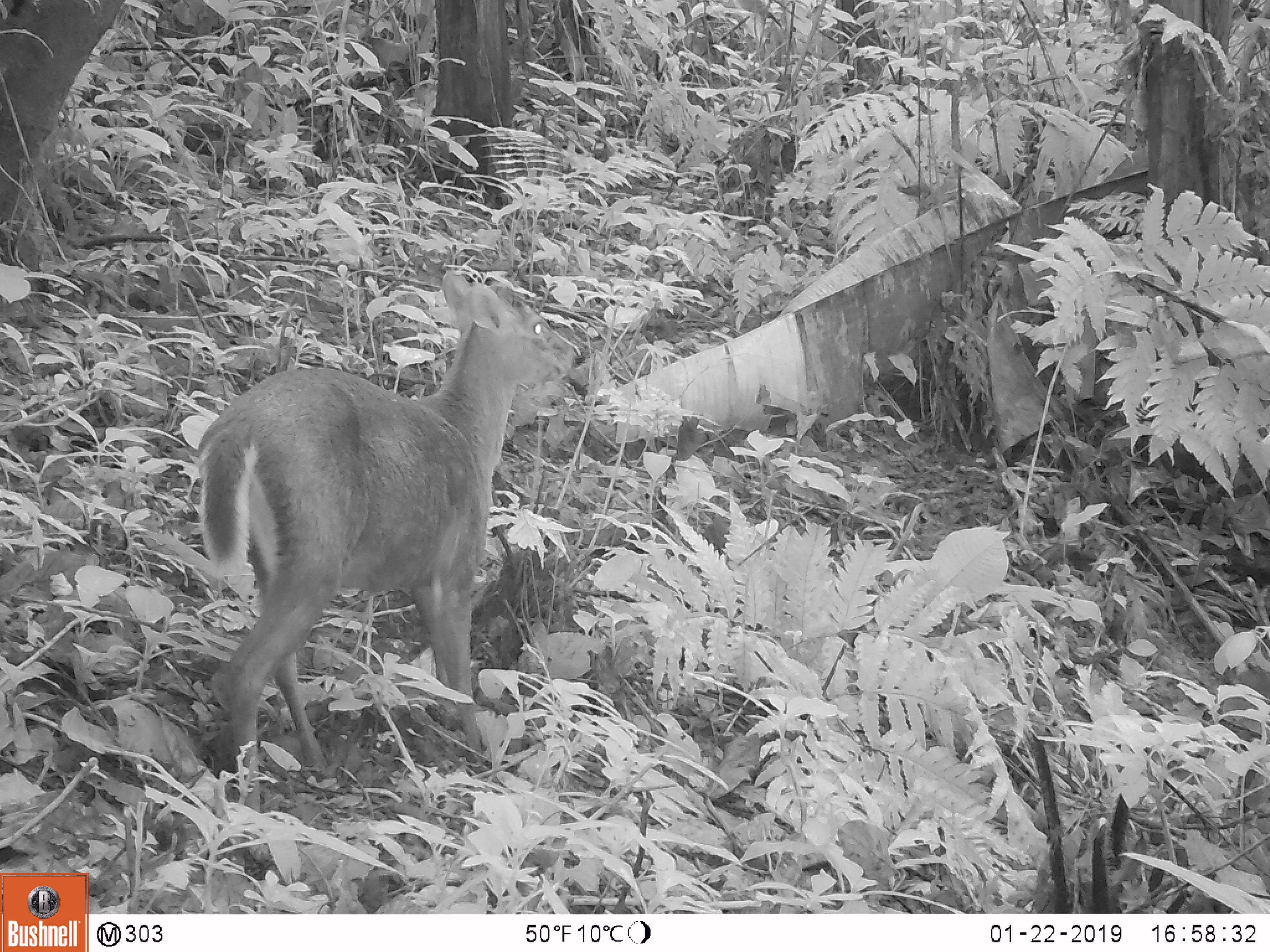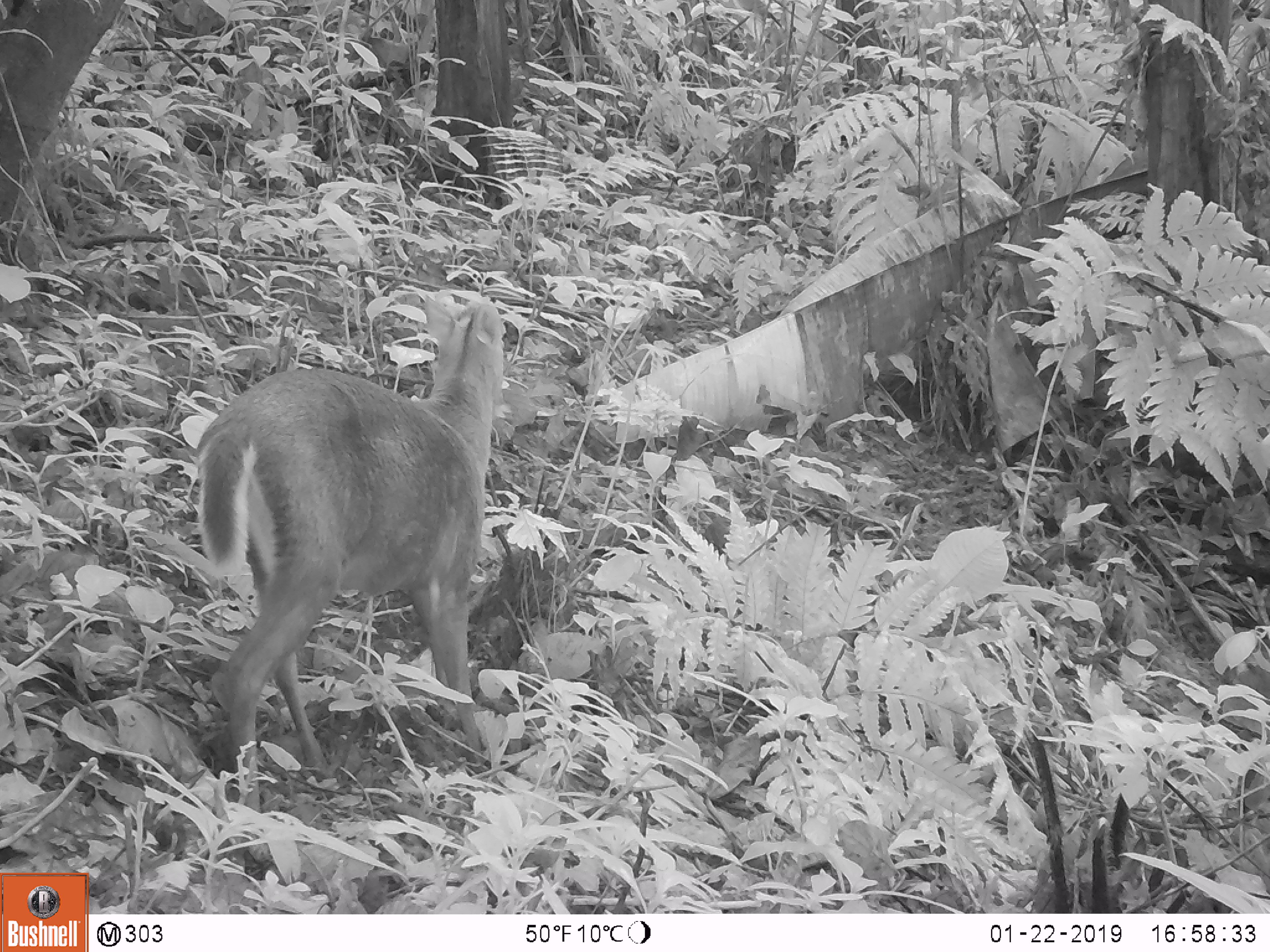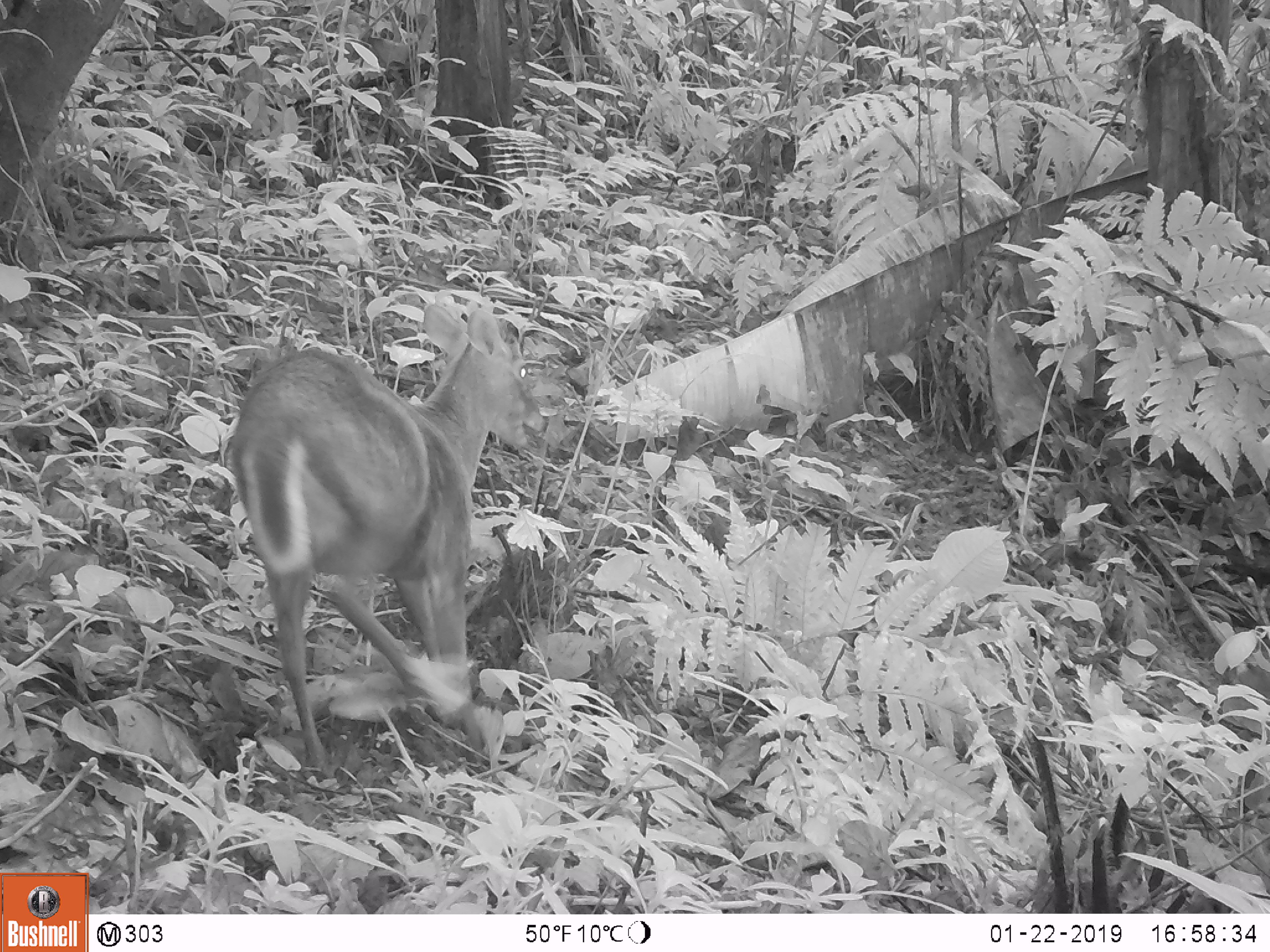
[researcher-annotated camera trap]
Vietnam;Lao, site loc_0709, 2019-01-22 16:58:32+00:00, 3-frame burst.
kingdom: Animalia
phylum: Chordata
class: Mammalia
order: Artiodactyla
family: Cervidae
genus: Muntiacus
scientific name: Muntiacus rooseveltorum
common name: roosevelt's muntjac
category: roosevelts muntjac group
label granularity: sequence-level